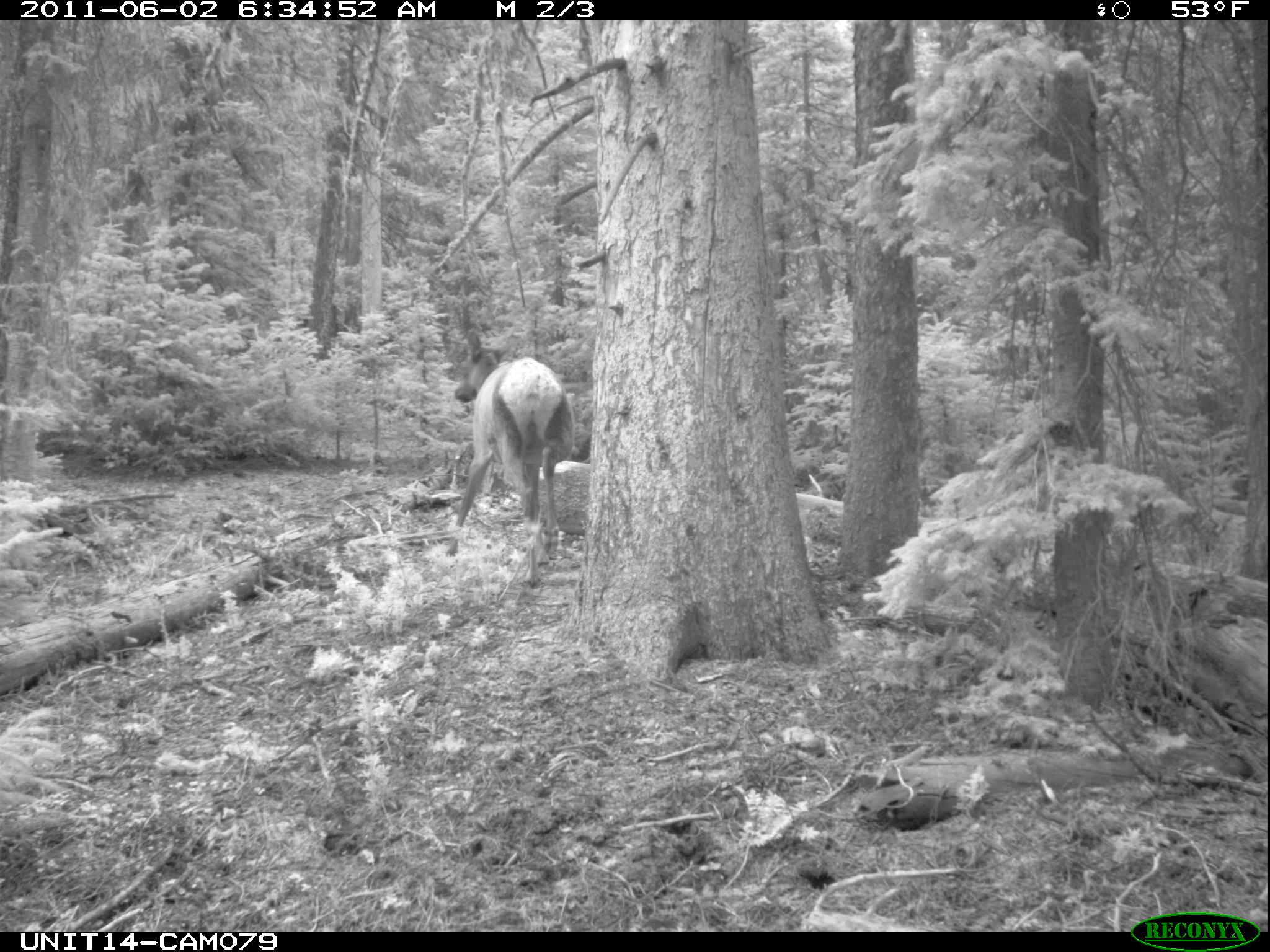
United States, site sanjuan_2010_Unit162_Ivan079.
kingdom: Animalia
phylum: Chordata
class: Mammalia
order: Artiodactyla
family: Cervidae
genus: Cervus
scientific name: Cervus elaphus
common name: red deer